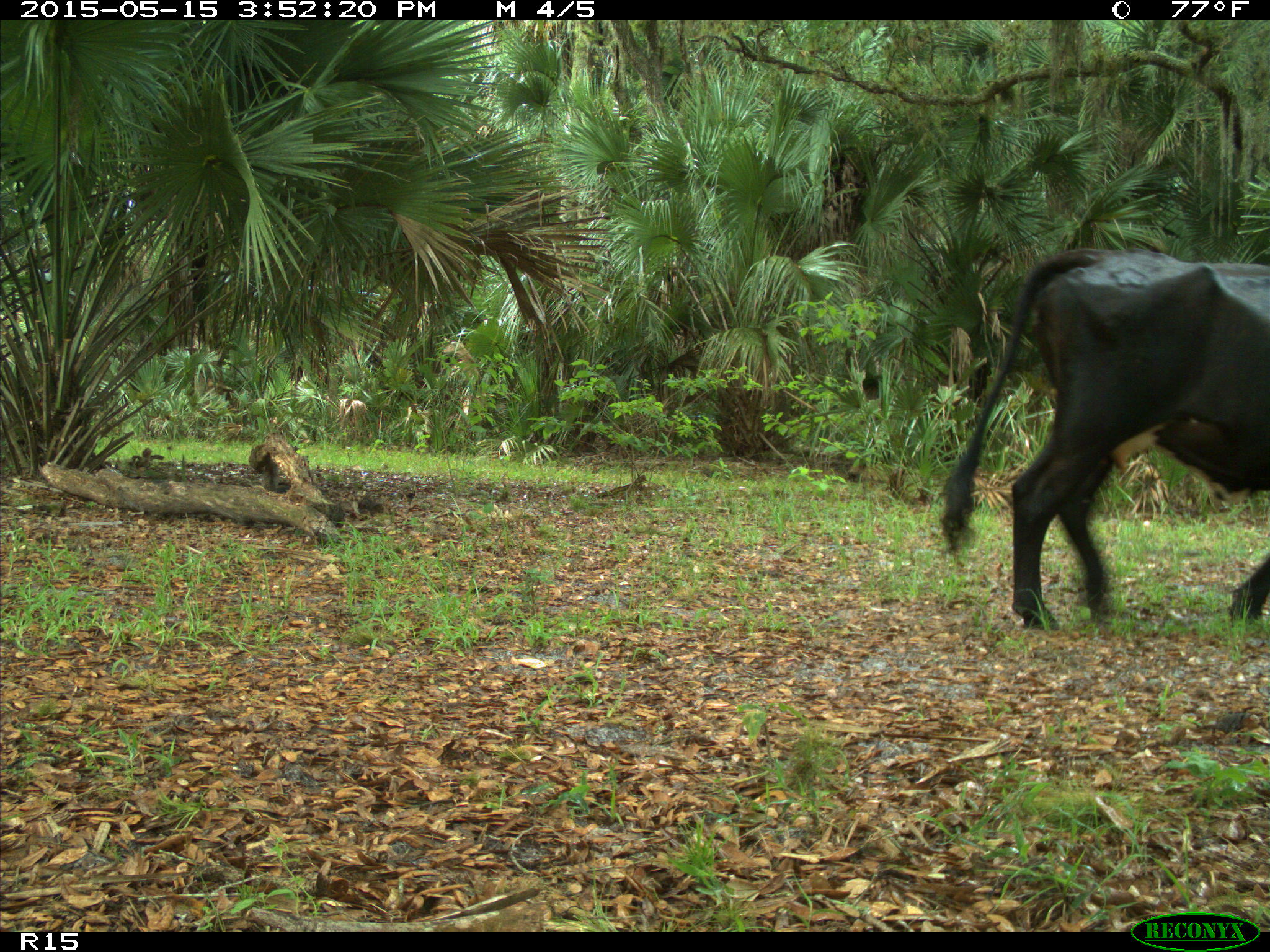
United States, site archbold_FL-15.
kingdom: Animalia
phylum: Chordata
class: Mammalia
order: Artiodactyla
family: Bovidae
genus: Bos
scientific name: Bos taurus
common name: domestic cow